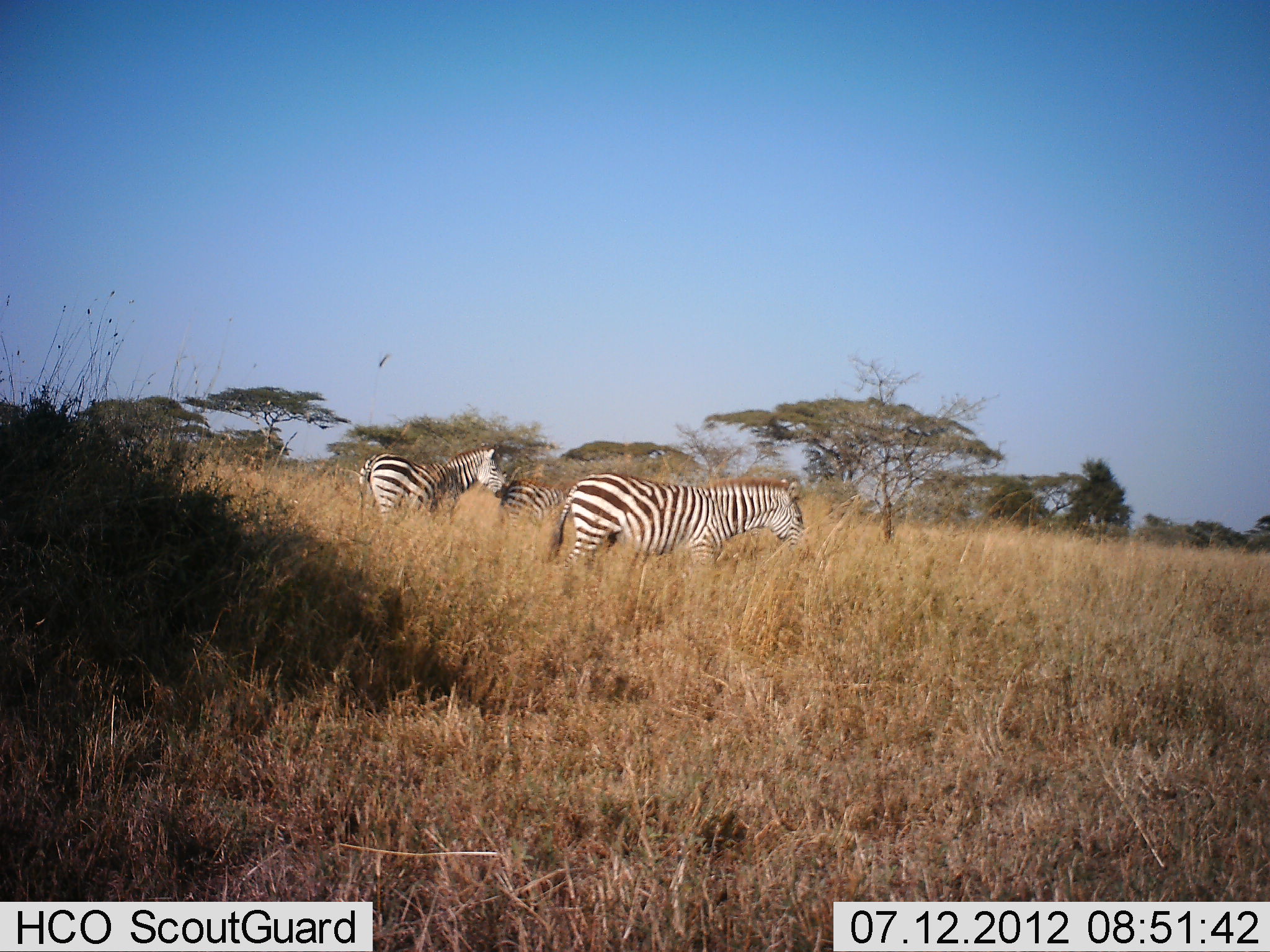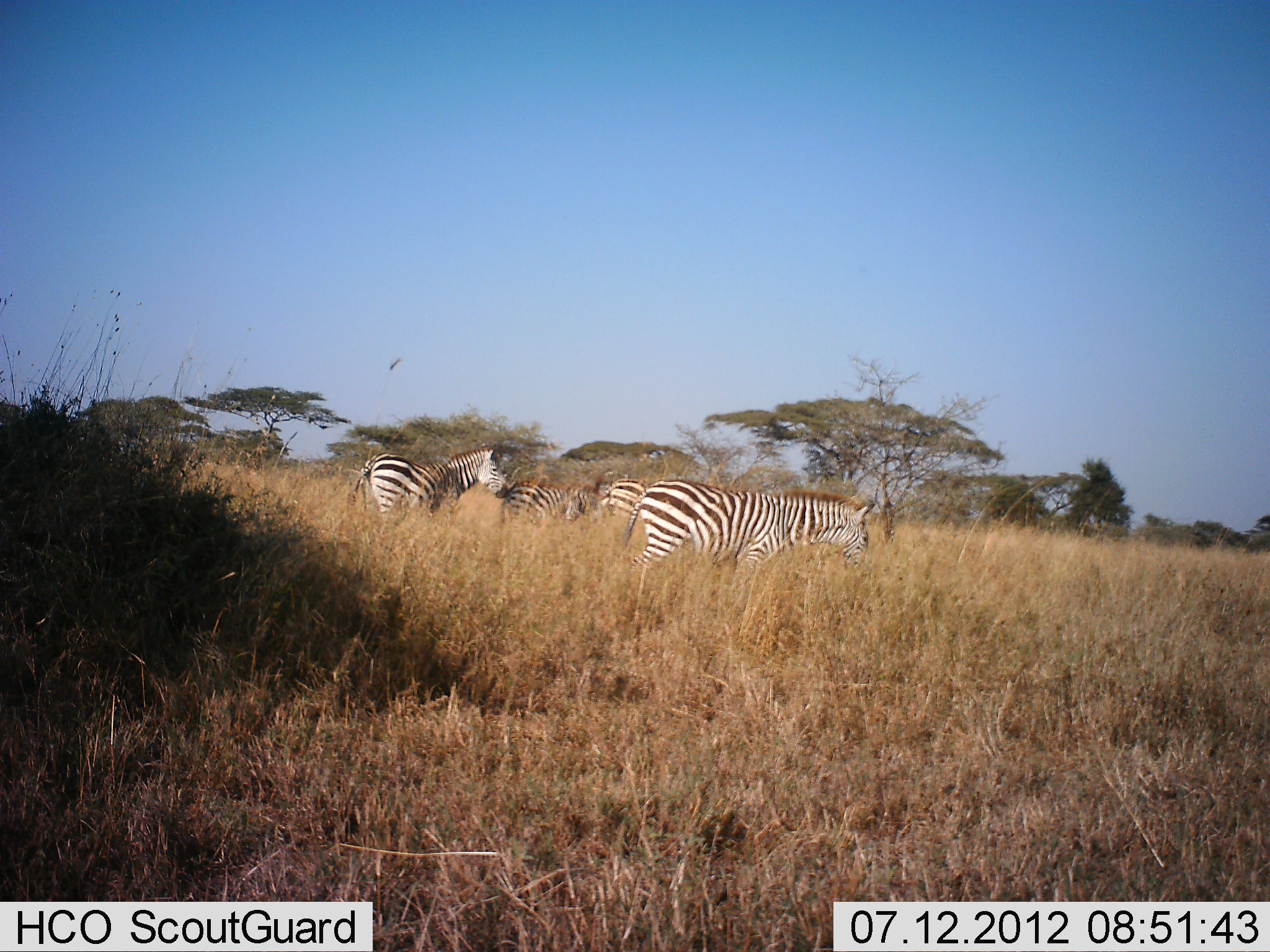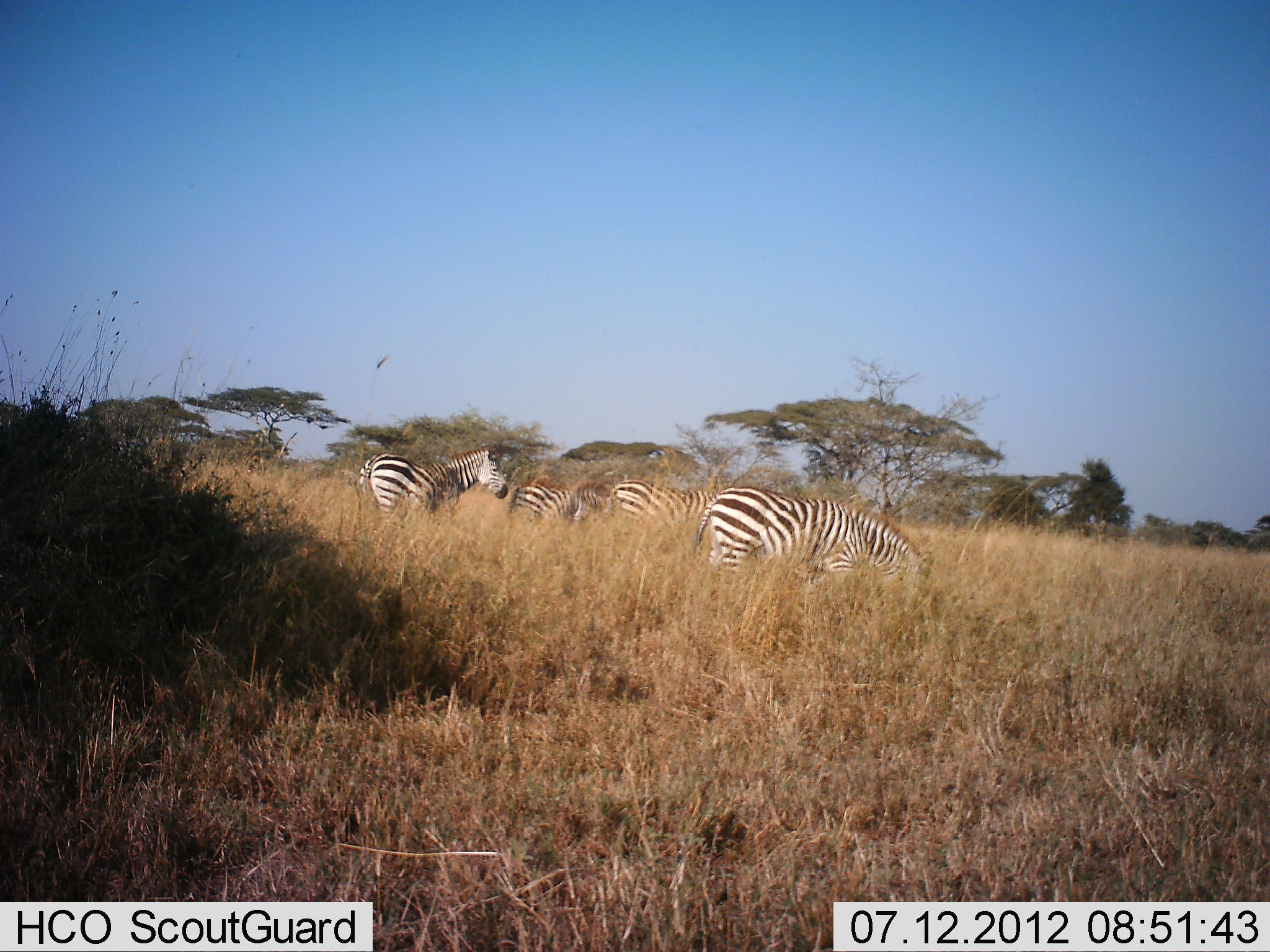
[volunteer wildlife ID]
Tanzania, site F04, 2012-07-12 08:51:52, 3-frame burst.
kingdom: Animalia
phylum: Chordata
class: Mammalia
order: Perissodactyla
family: Equidae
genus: Equus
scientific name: Equus quagga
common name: plains zebra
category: zebra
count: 4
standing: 60%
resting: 0%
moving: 90%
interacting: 0%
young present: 20%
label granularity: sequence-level